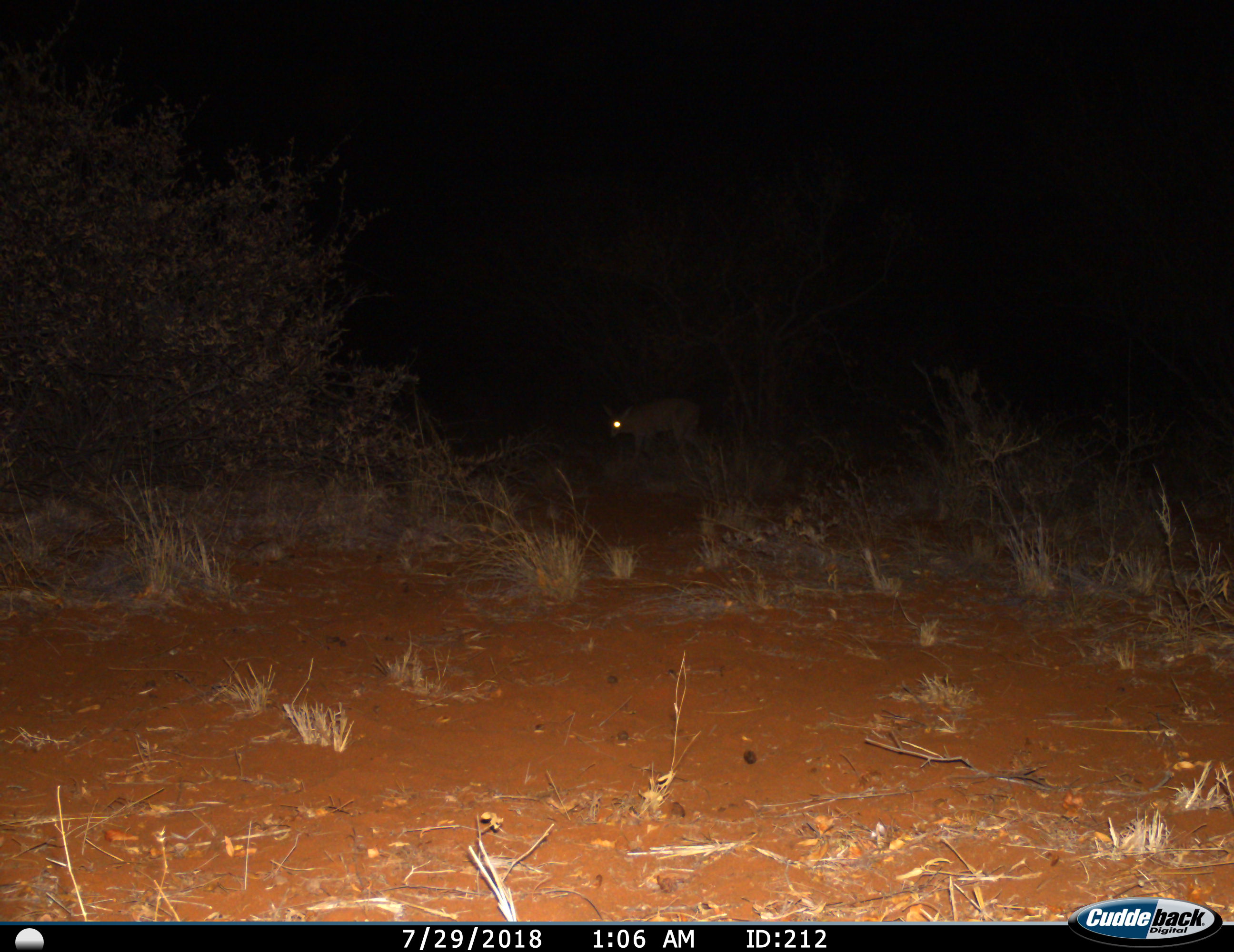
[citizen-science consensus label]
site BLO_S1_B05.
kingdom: Animalia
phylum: Chordata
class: Mammalia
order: Artiodactyla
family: Bovidae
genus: Raphicerus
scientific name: Raphicerus campestris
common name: steenbok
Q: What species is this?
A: Steenbok (Raphicerus campestris).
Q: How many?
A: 1.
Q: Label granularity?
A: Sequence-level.